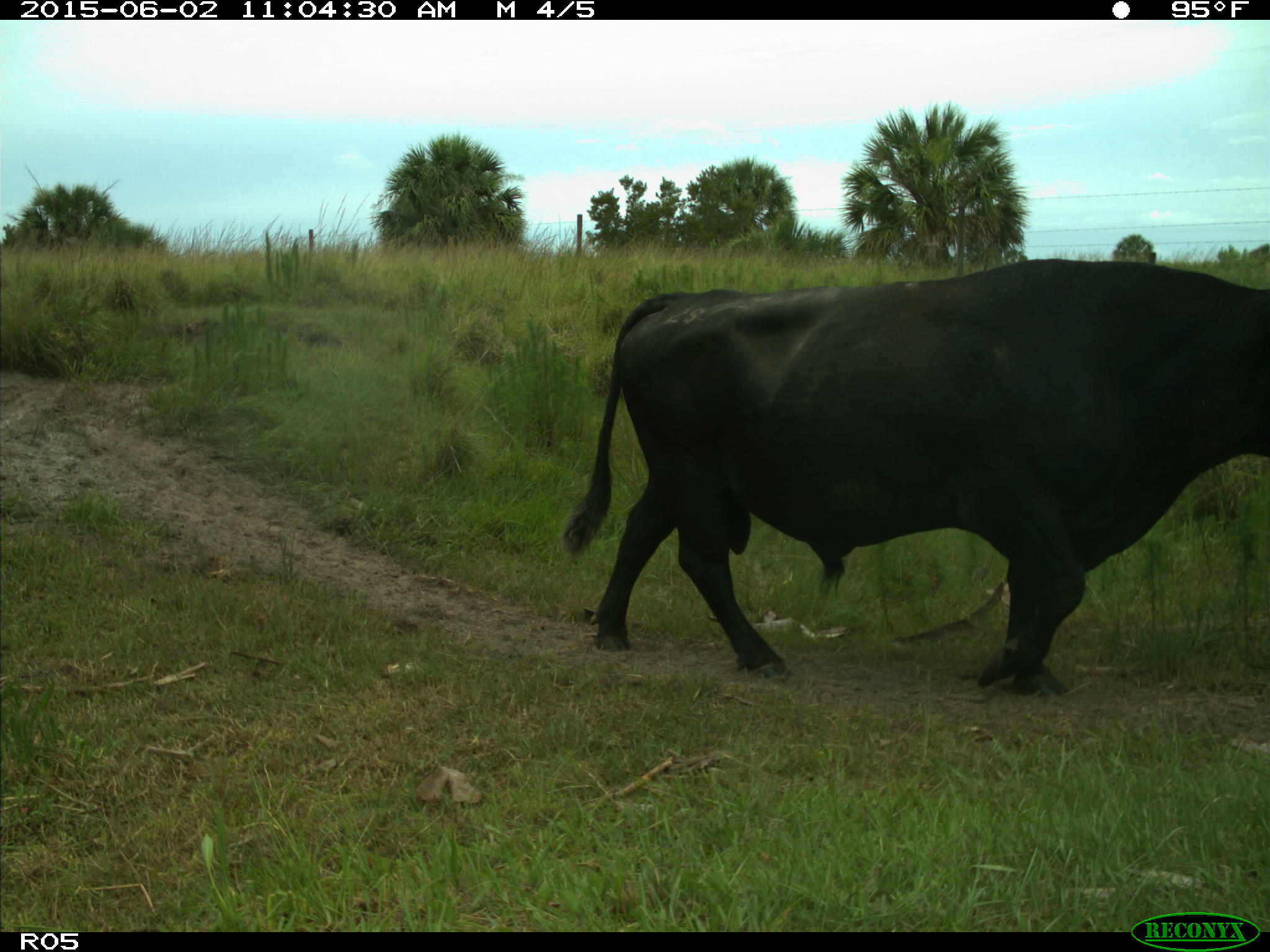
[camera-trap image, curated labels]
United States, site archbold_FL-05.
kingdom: Animalia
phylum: Chordata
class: Mammalia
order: Artiodactyla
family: Bovidae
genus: Bos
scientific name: Bos taurus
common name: domestic cow